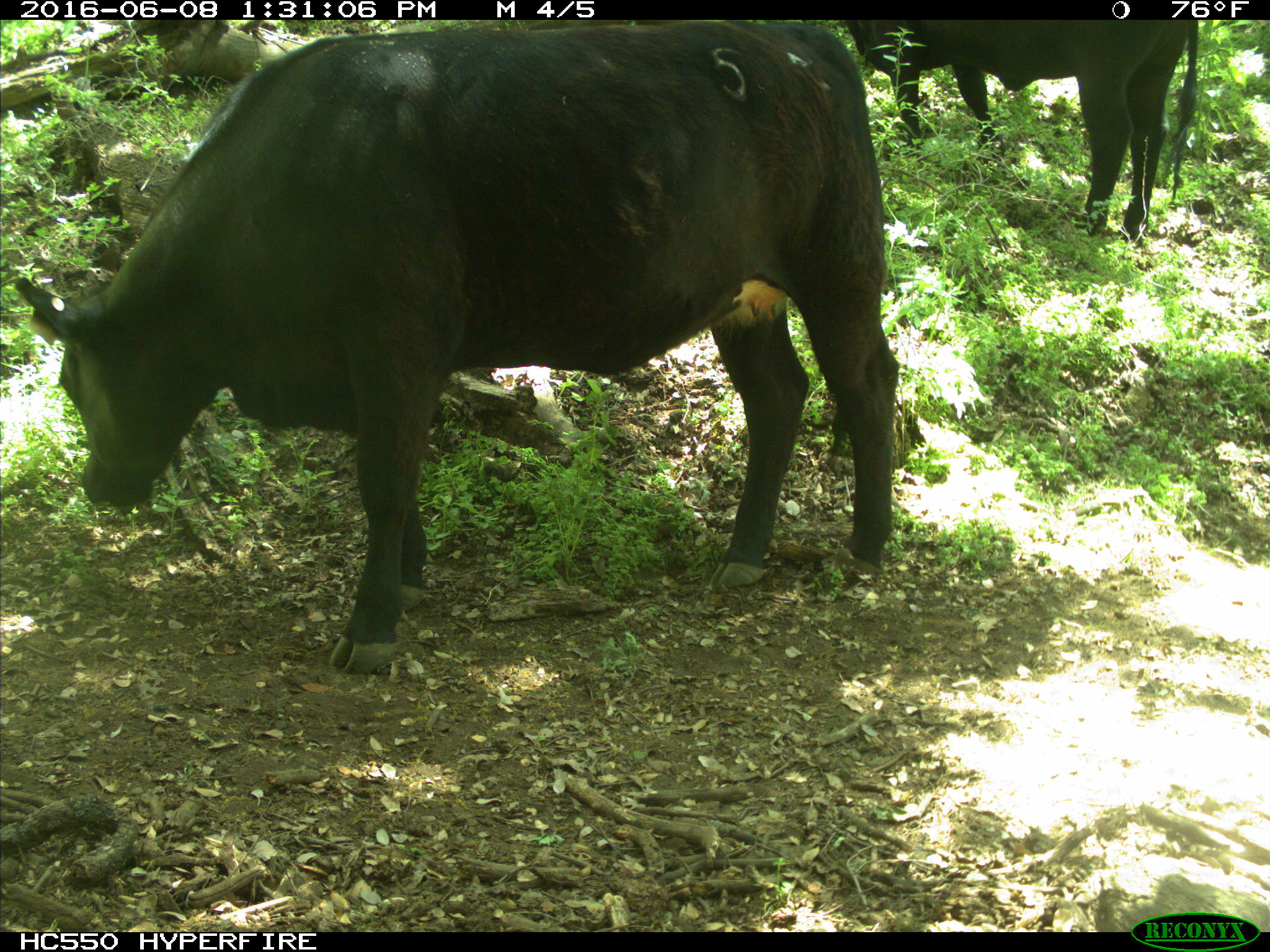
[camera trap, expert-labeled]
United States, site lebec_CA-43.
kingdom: Animalia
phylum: Chordata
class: Mammalia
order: Artiodactyla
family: Bovidae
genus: Bos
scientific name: Bos taurus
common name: domestic cow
Bos taurus (domestic cow).